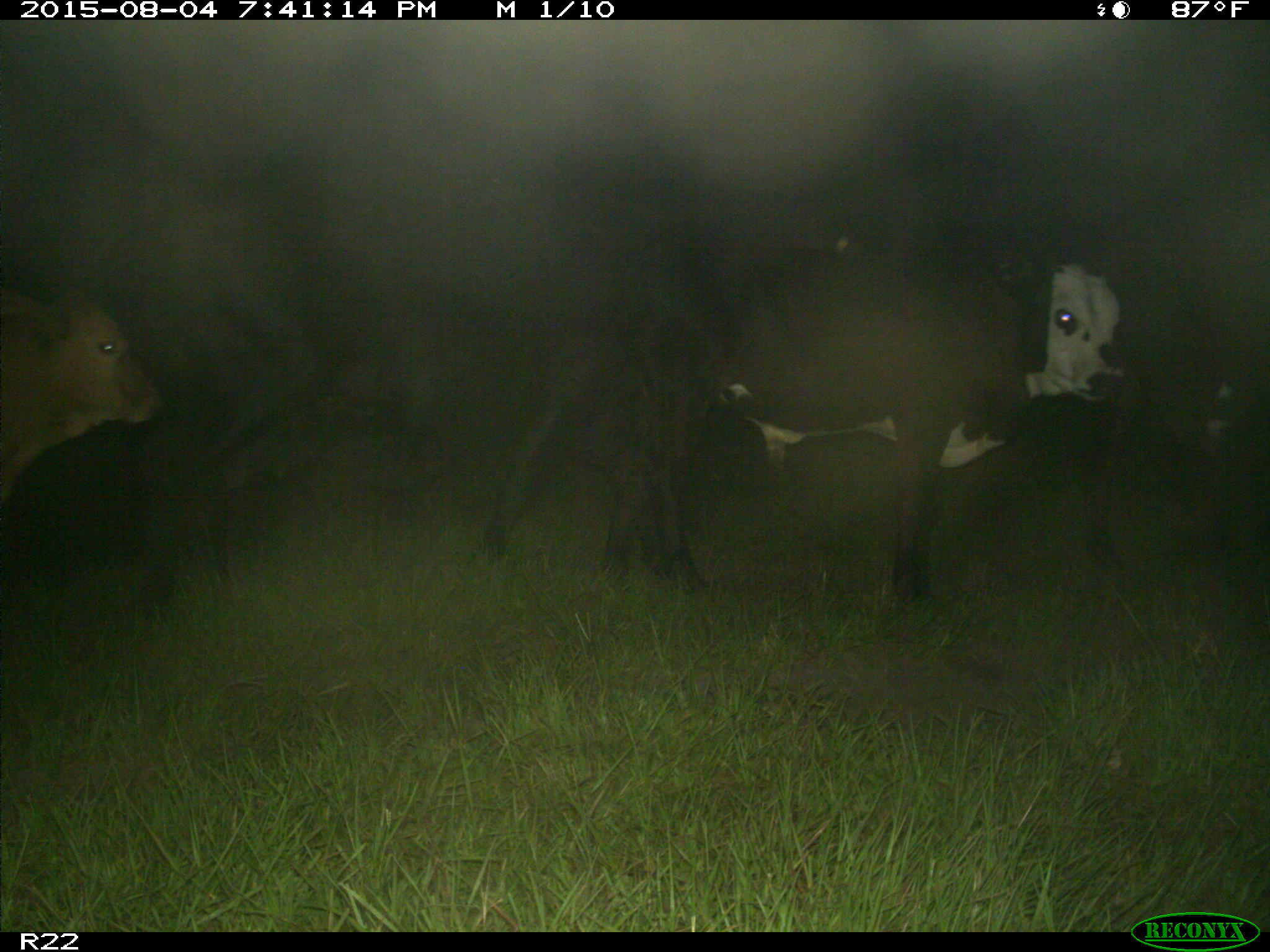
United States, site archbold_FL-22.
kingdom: Animalia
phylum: Chordata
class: Mammalia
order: Artiodactyla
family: Bovidae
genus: Bos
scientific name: Bos taurus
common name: domestic cow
Bos taurus (domestic cow).